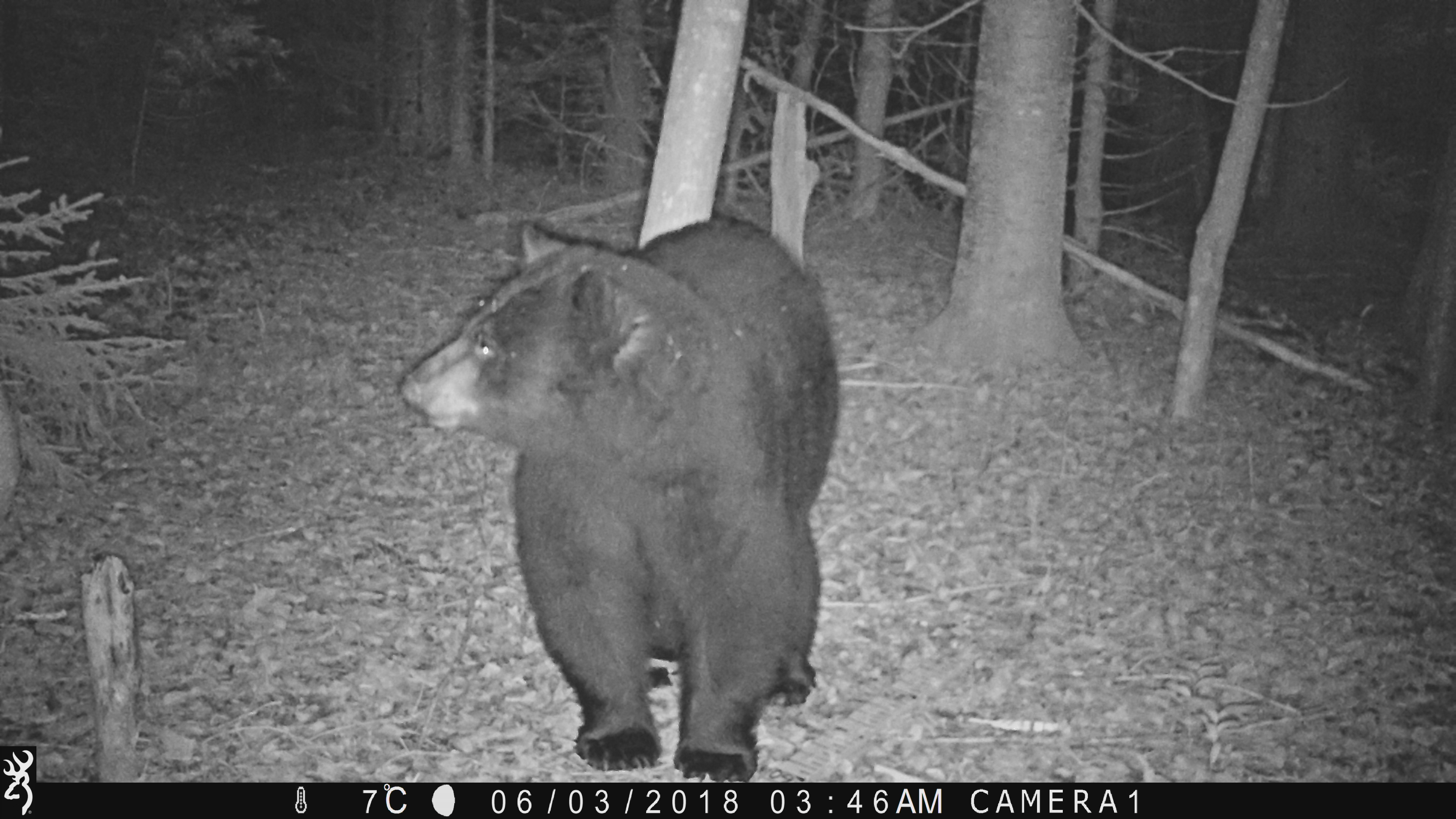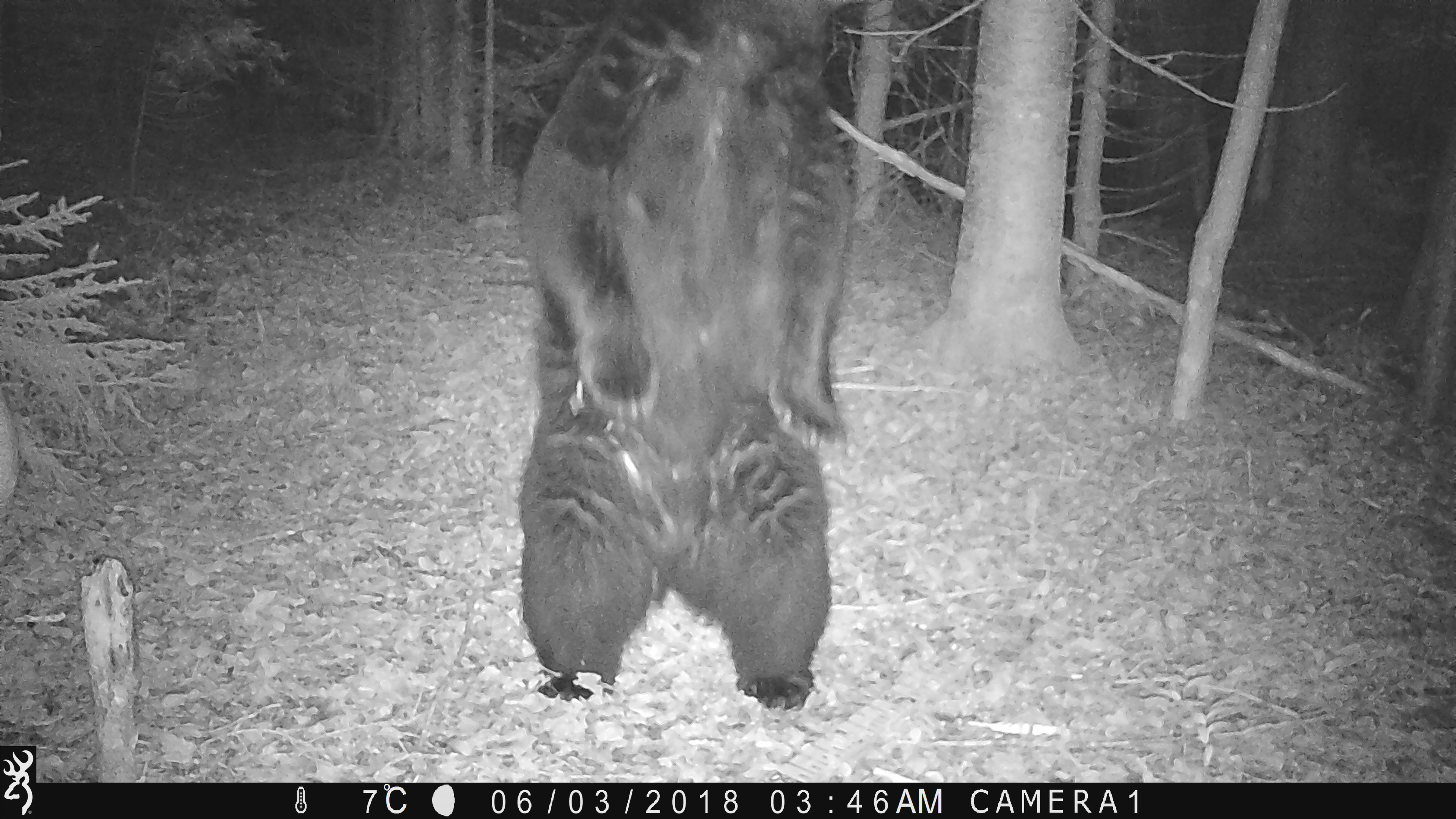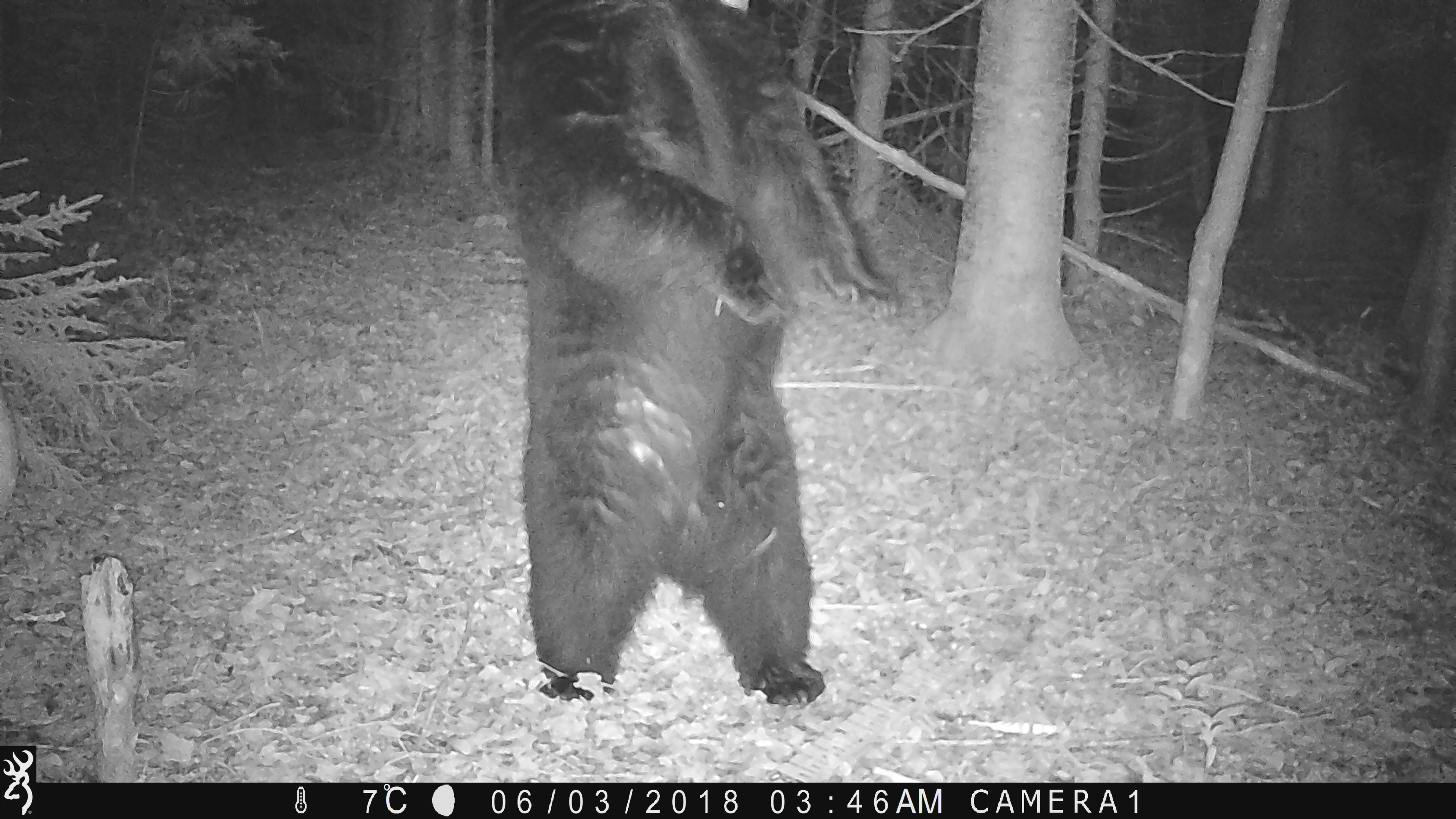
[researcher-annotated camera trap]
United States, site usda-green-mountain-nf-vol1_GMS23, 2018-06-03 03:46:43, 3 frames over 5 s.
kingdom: Animalia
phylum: Chordata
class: Mammalia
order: Carnivora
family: Ursidae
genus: Ursus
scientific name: Ursus americanus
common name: black bear